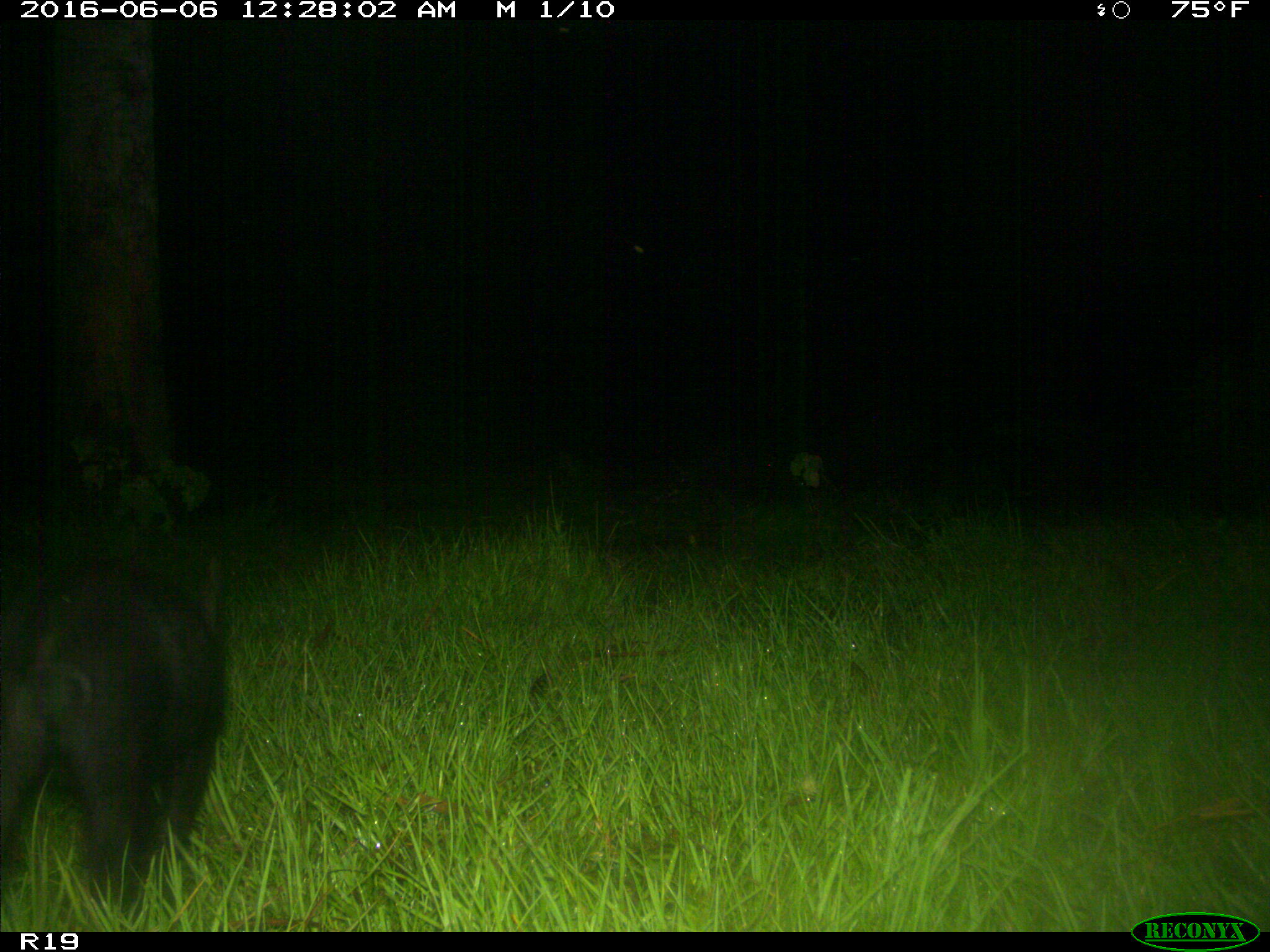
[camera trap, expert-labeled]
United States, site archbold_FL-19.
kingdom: Animalia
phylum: Chordata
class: Mammalia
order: Artiodactyla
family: Suidae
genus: Sus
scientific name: Sus scrofa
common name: wild boar